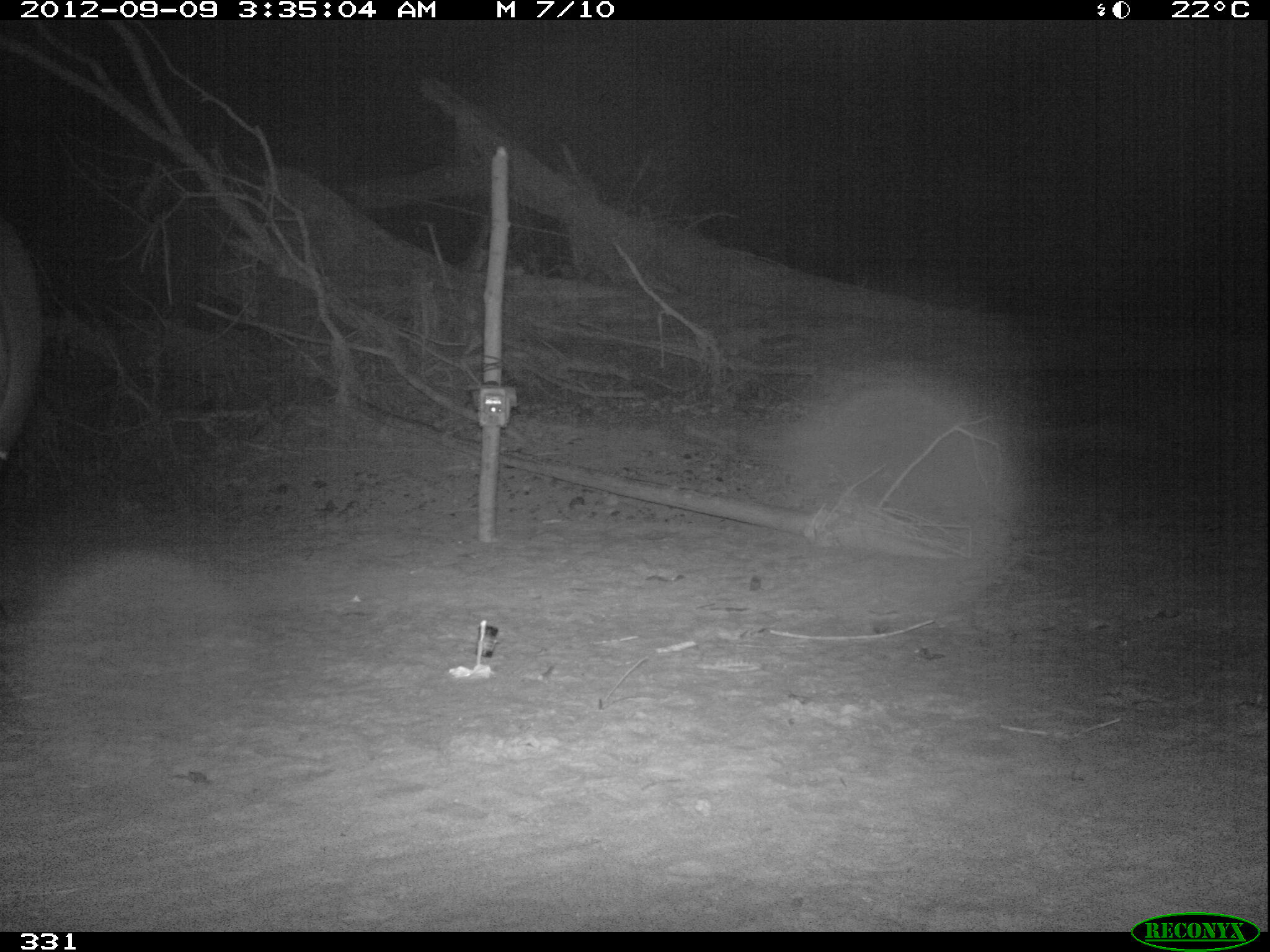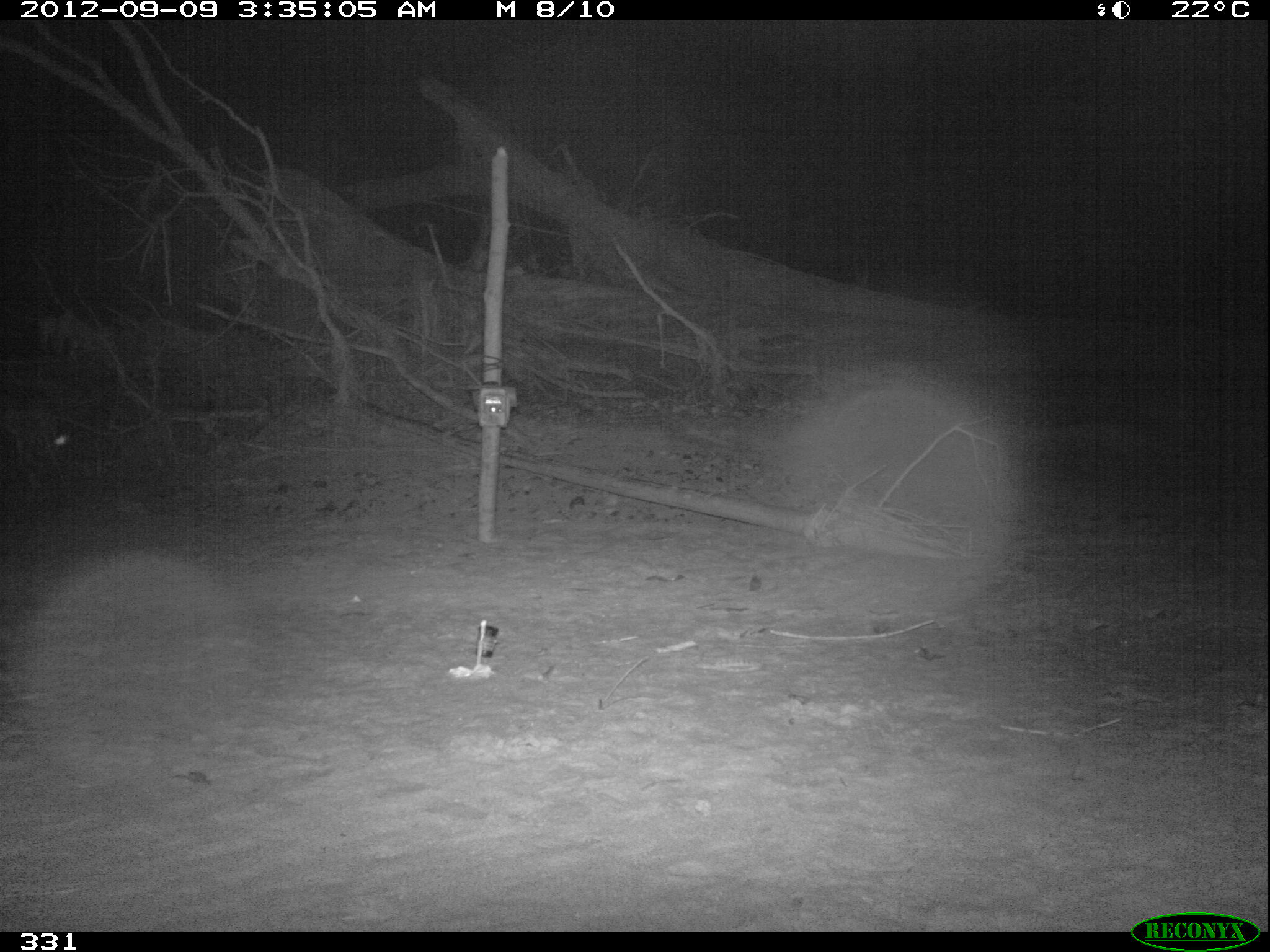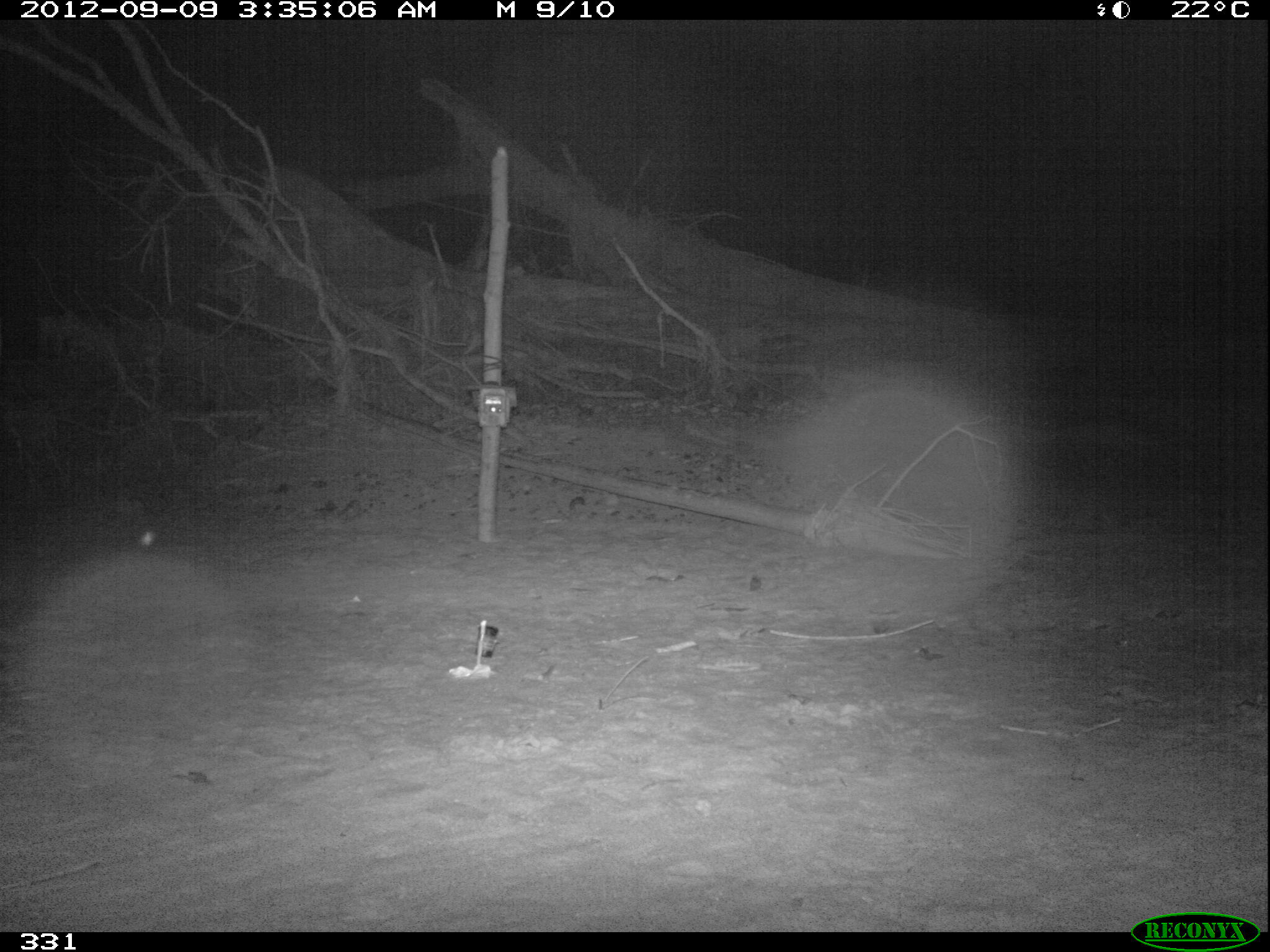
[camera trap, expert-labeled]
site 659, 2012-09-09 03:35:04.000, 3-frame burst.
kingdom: Animalia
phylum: Chordata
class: Mammalia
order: Perissodactyla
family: Tapiridae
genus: Tapirus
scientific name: Tapirus terrestris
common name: south american tapir